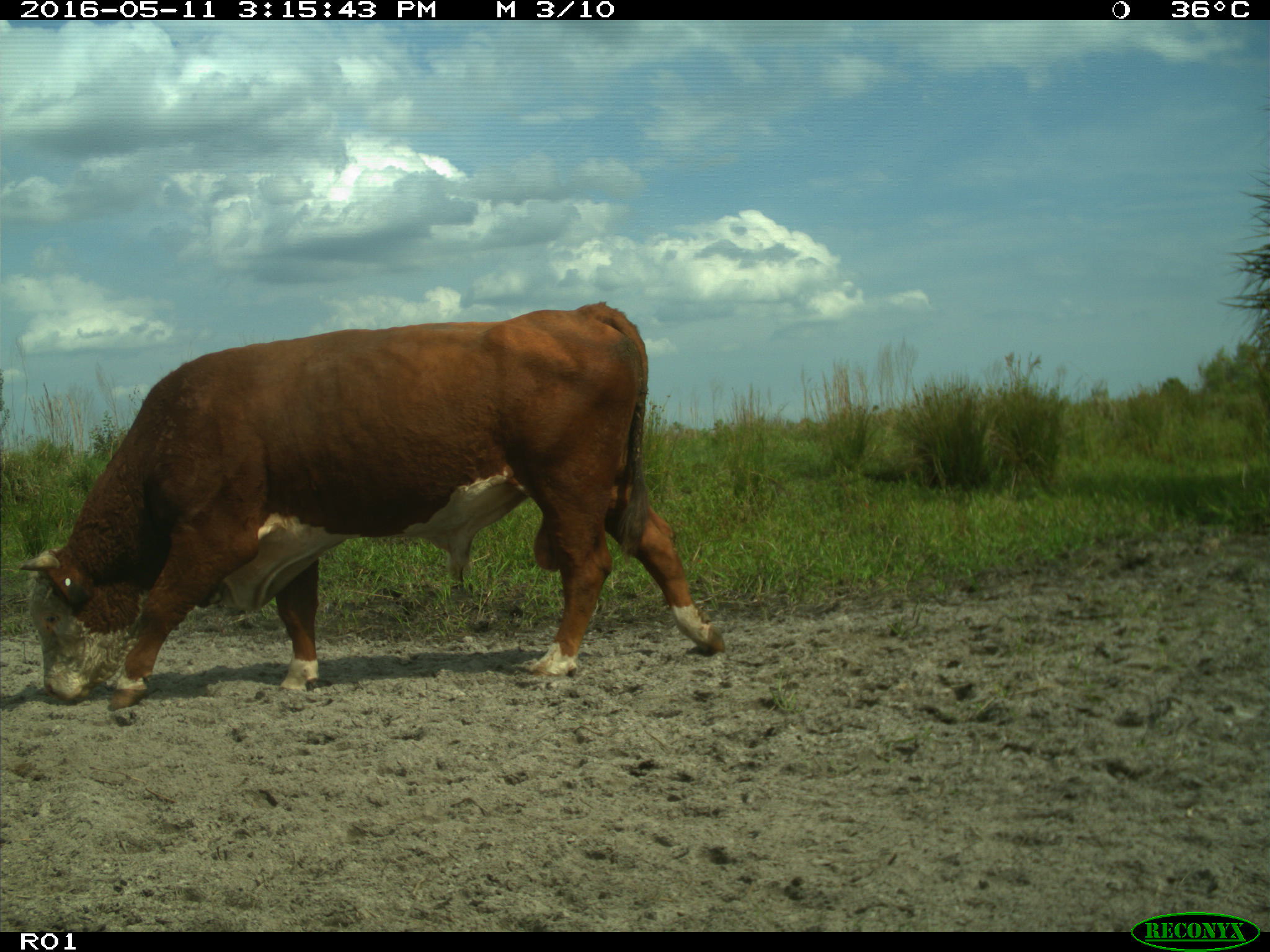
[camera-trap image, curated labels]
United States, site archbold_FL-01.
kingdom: Animalia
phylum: Chordata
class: Mammalia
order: Artiodactyla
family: Bovidae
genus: Bos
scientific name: Bos taurus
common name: domestic cow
Bos taurus (domestic cow).